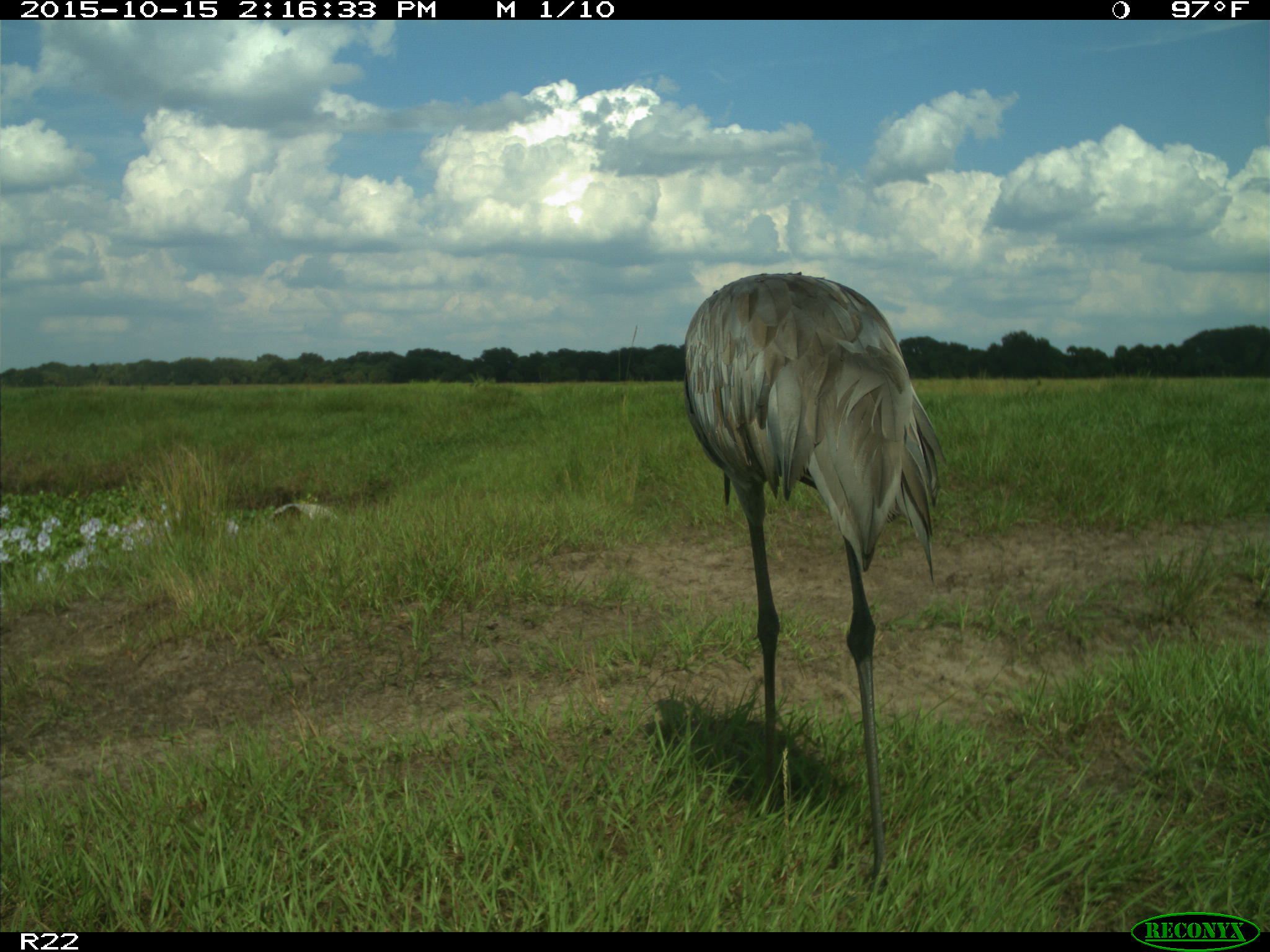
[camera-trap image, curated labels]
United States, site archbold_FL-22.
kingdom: Animalia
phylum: Chordata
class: Aves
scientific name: Aves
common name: birds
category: unidentified bird